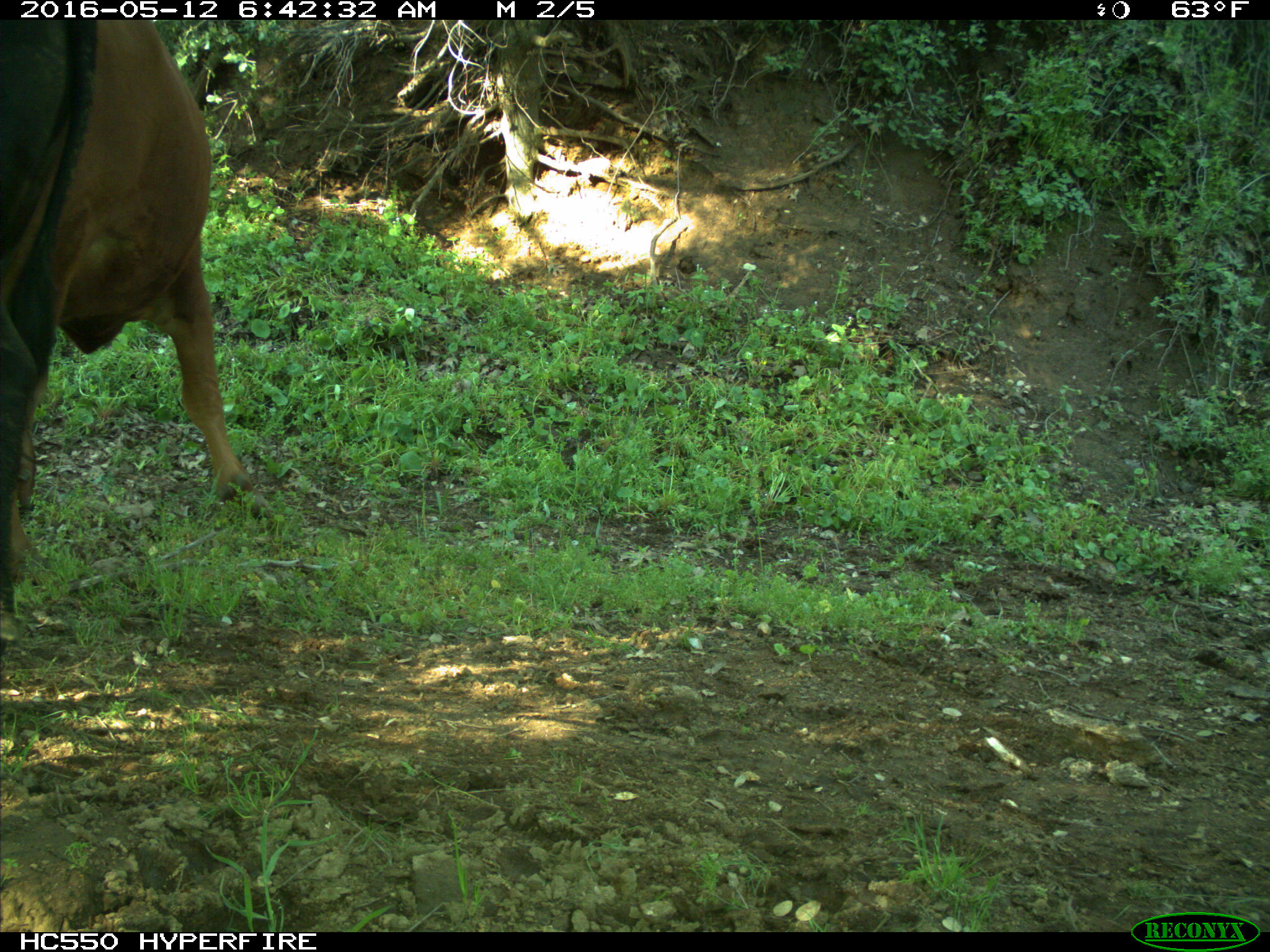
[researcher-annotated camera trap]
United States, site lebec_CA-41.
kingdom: Animalia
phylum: Chordata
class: Mammalia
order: Artiodactyla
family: Bovidae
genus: Bos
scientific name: Bos taurus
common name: domestic cow